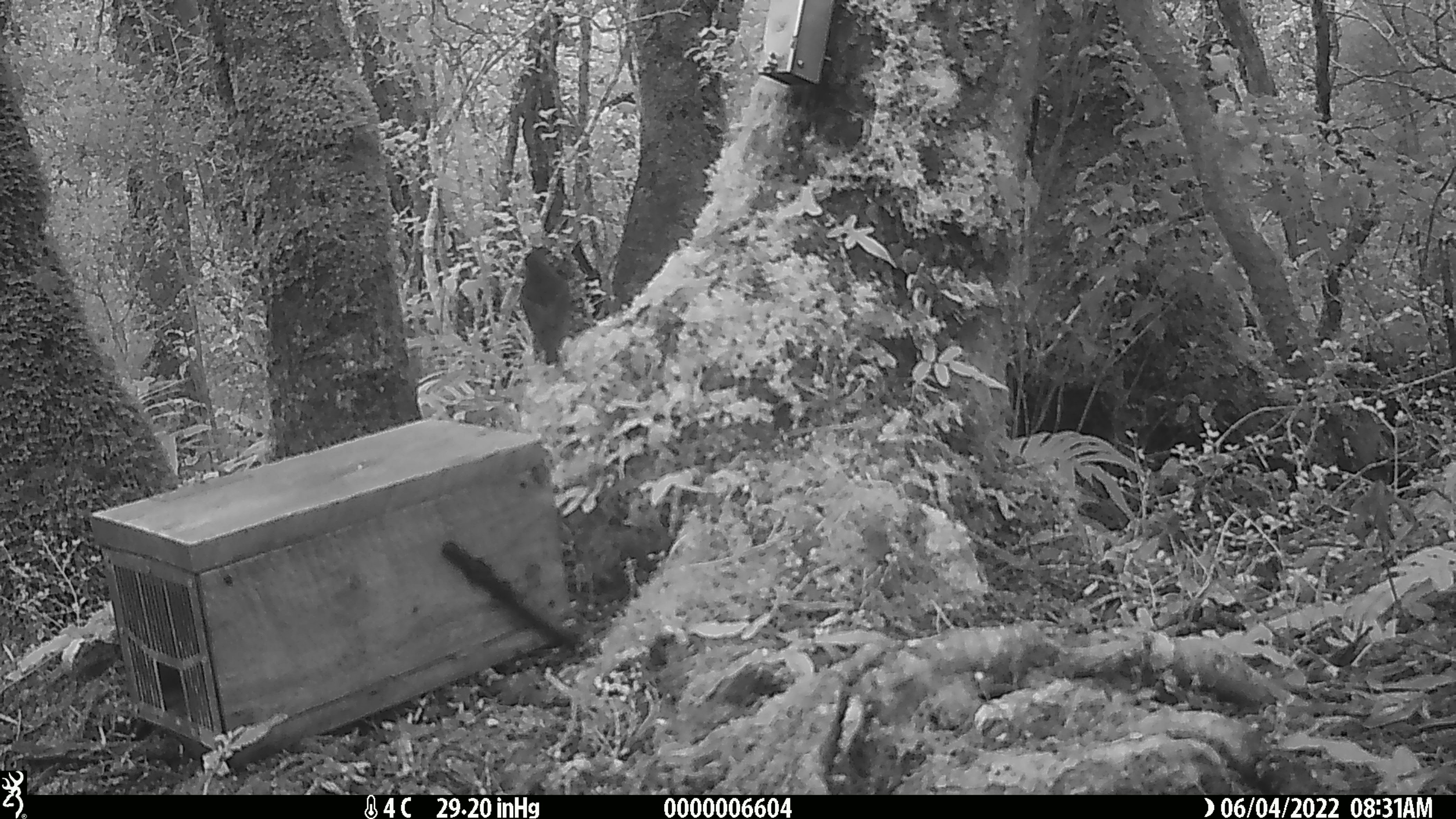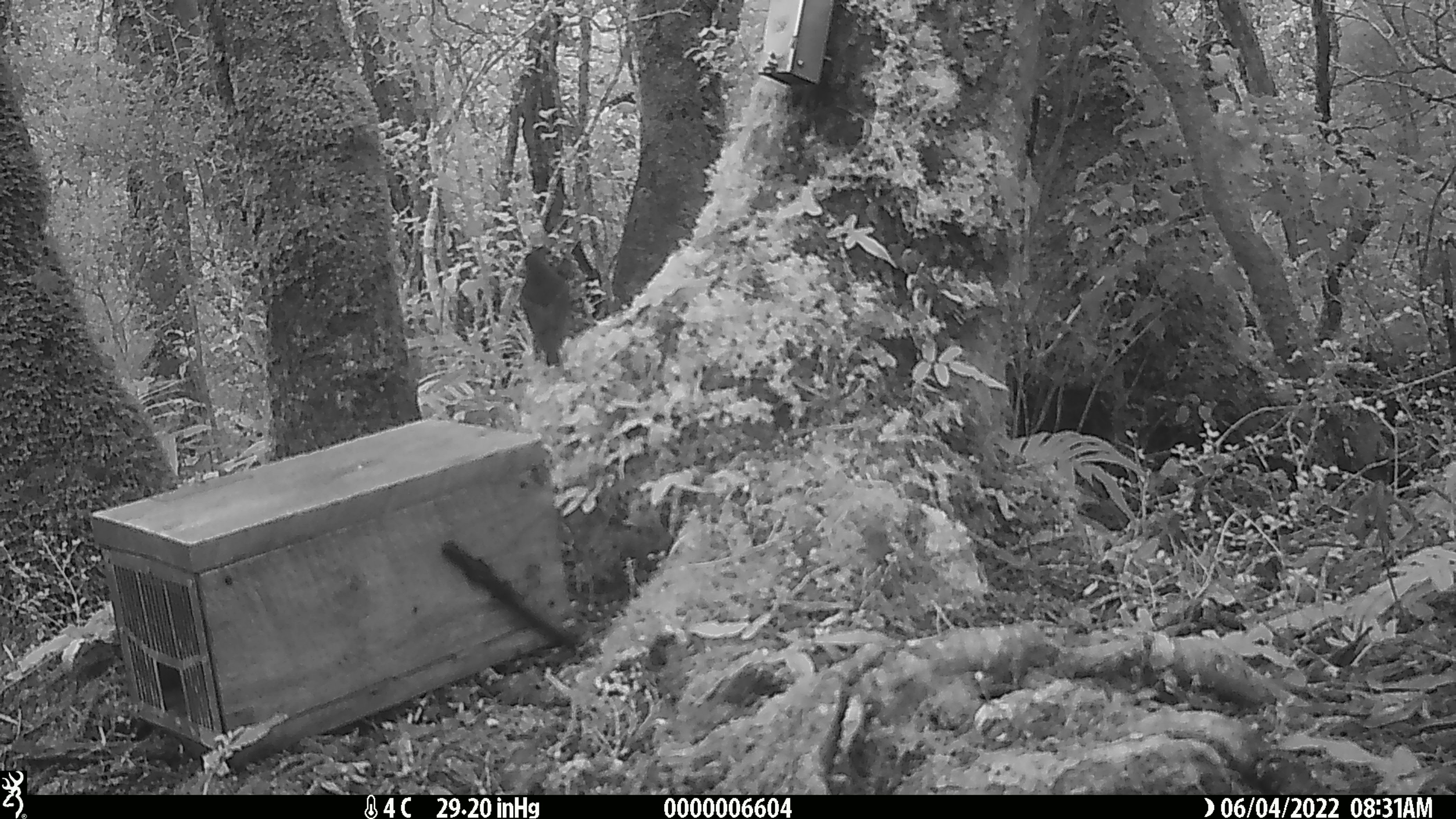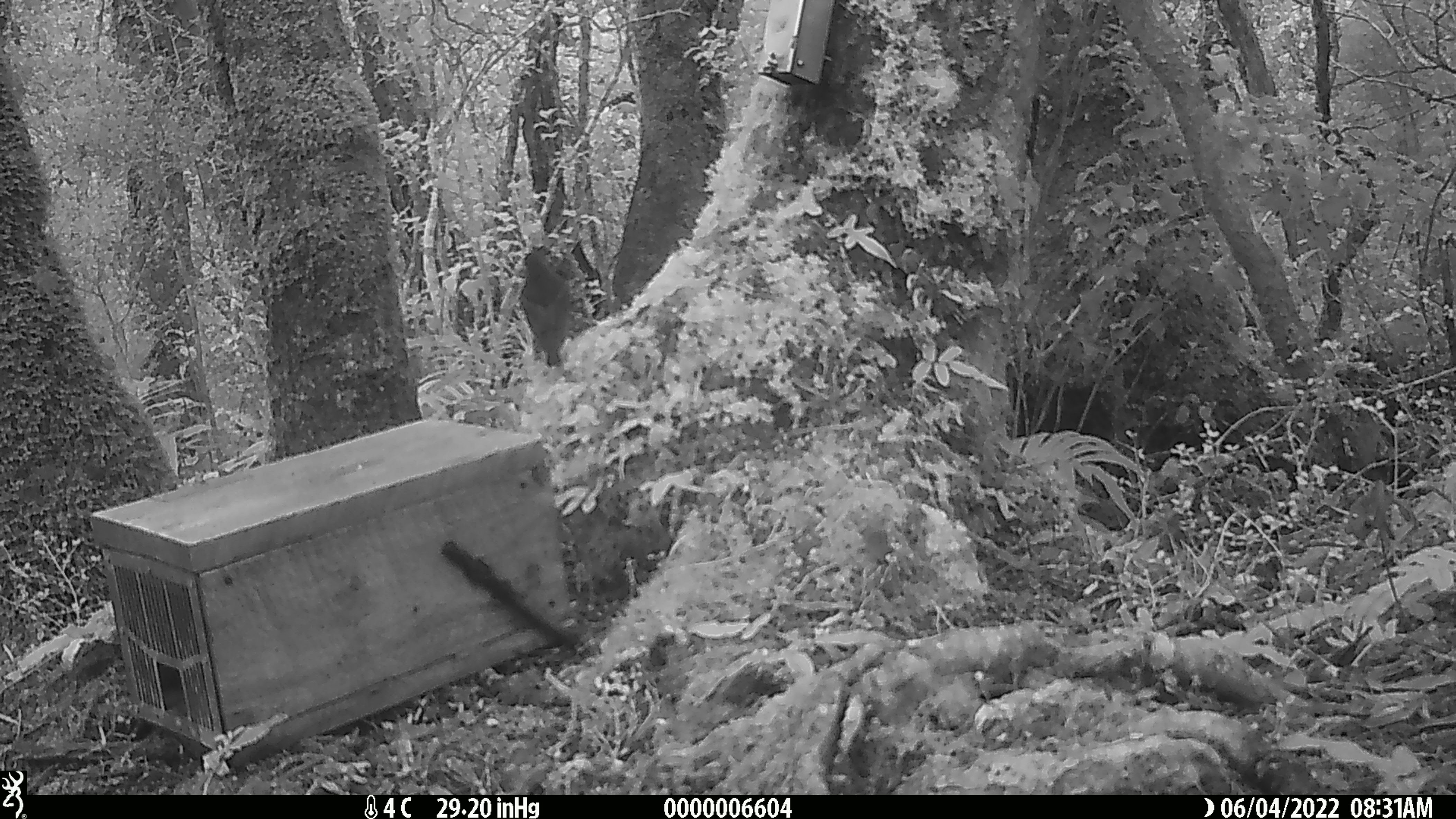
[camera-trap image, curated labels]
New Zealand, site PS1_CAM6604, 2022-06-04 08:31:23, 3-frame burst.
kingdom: Animalia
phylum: Chordata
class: Aves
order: Passeriformes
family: Petroicidae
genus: Petroica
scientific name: Petroica australis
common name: new zealand robin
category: robin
Robin (new zealand robin) (Petroica australis).